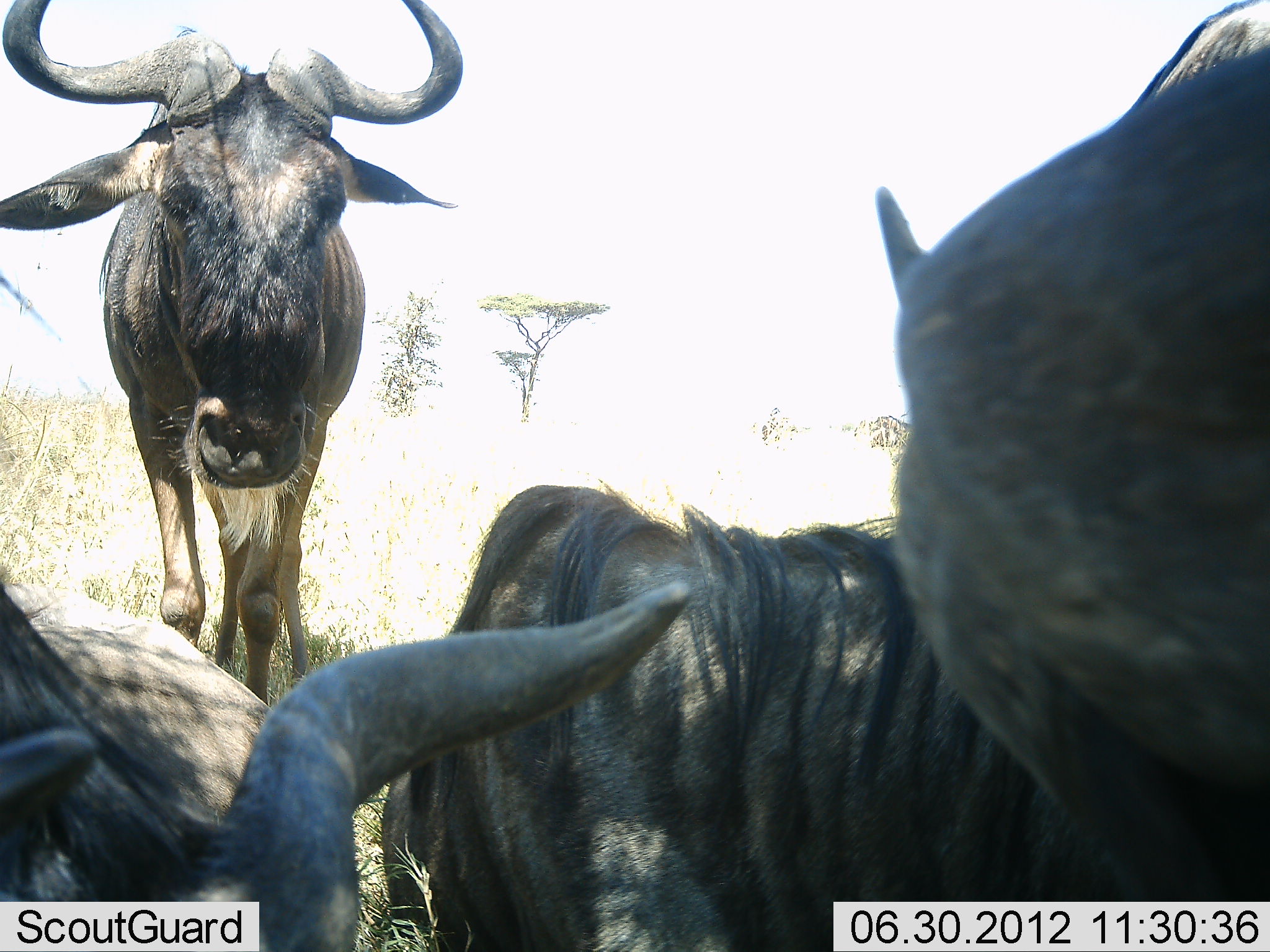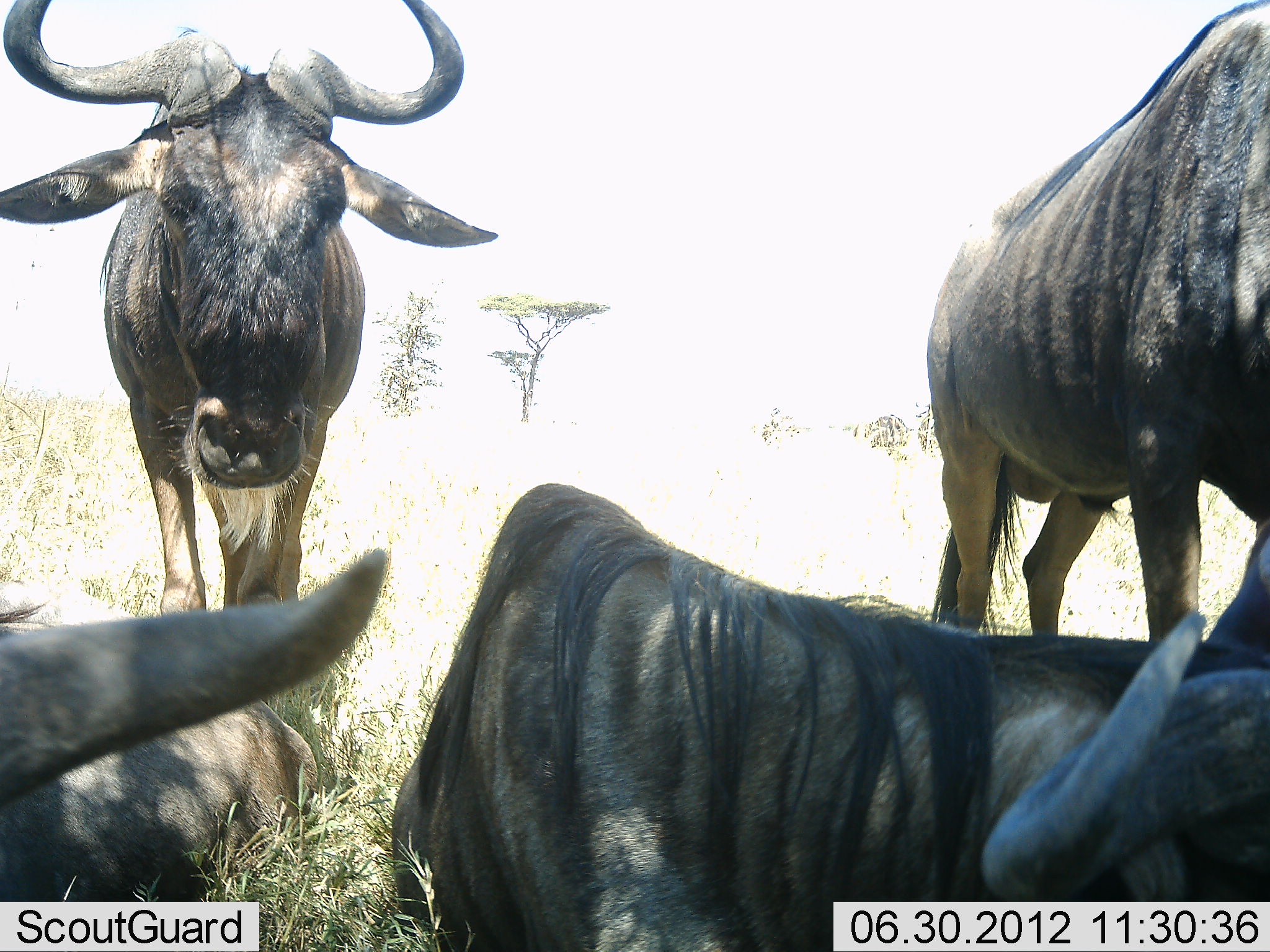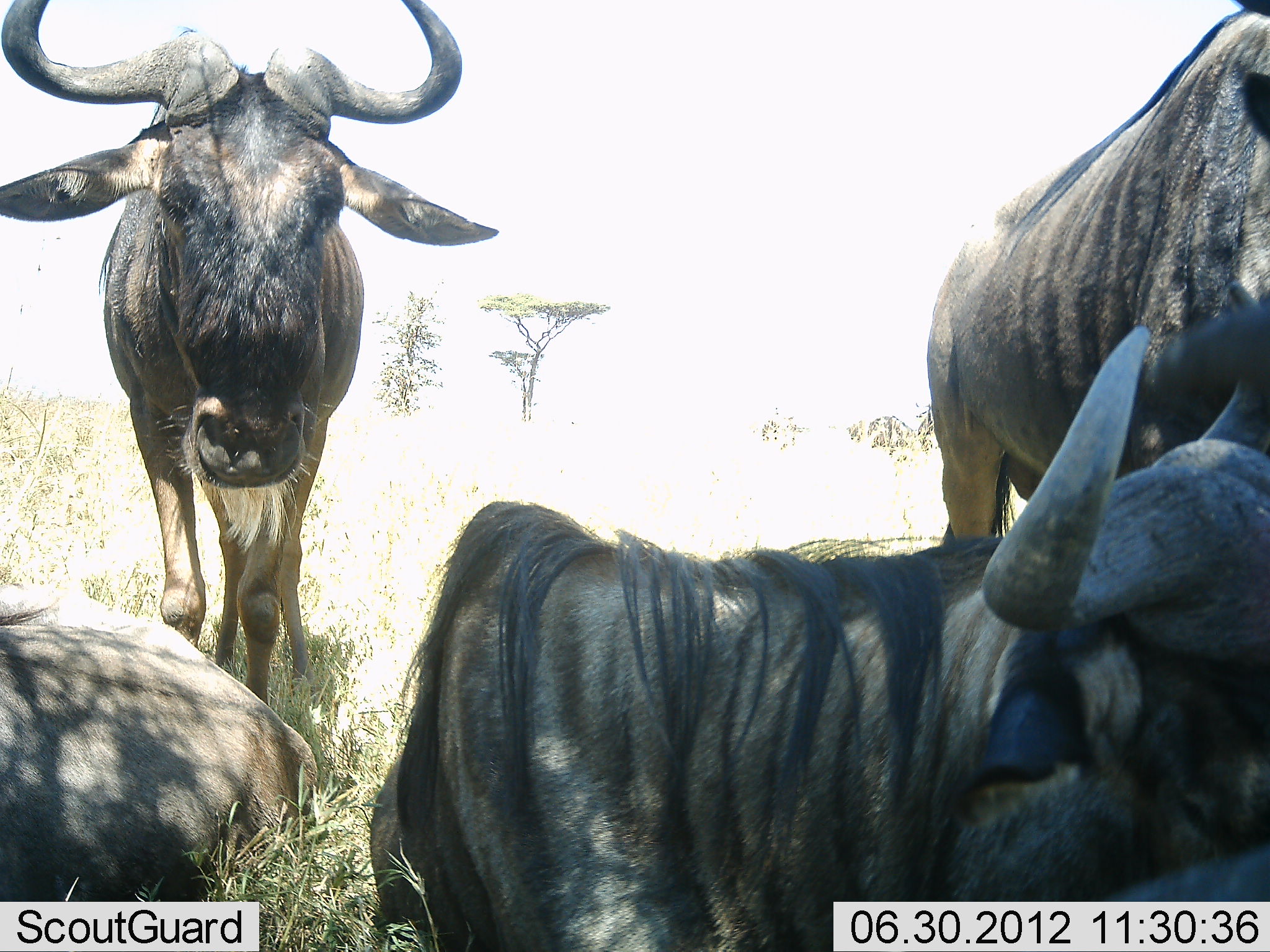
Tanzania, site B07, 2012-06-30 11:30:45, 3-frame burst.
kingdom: Animalia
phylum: Chordata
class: Mammalia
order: Artiodactyla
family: Bovidae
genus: Connochaetes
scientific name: Connochaetes taurinus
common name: blue wildebeest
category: wildebeest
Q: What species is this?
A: Wildebeest (blue wildebeest) (Connochaetes taurinus).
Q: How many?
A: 4.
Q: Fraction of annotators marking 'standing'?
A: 80%.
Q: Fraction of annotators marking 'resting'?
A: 90%.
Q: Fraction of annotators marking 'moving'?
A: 0%.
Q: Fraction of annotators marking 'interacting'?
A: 0%.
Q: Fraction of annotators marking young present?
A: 0%.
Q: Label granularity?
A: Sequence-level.